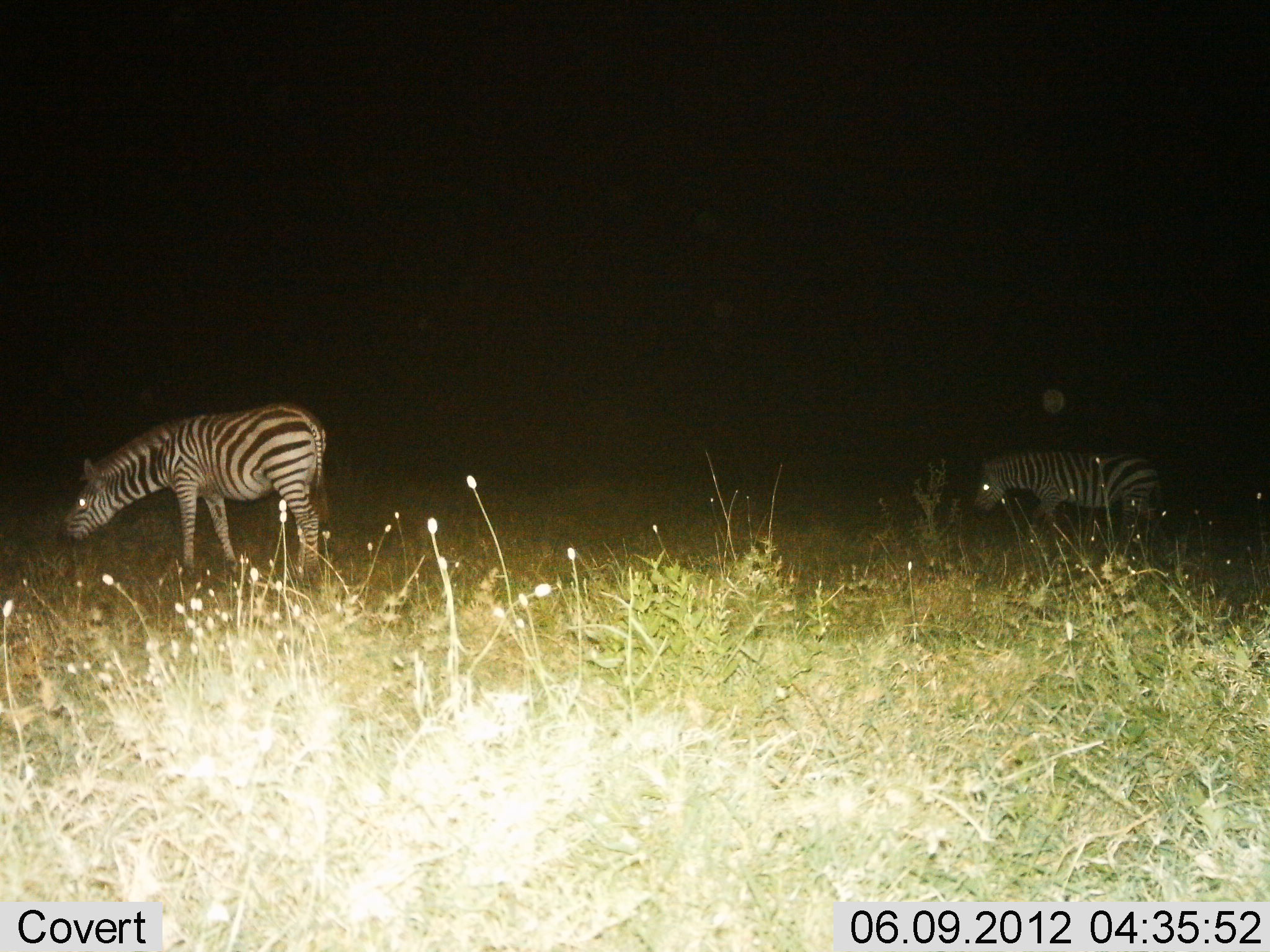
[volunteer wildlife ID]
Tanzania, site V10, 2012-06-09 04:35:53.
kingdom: Animalia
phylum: Chordata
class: Mammalia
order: Perissodactyla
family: Equidae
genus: Equus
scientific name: Equus quagga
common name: plains zebra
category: zebra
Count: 2.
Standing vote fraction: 40%.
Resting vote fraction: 0%.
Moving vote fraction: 40%.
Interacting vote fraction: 0%.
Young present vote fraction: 0%.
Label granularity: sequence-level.